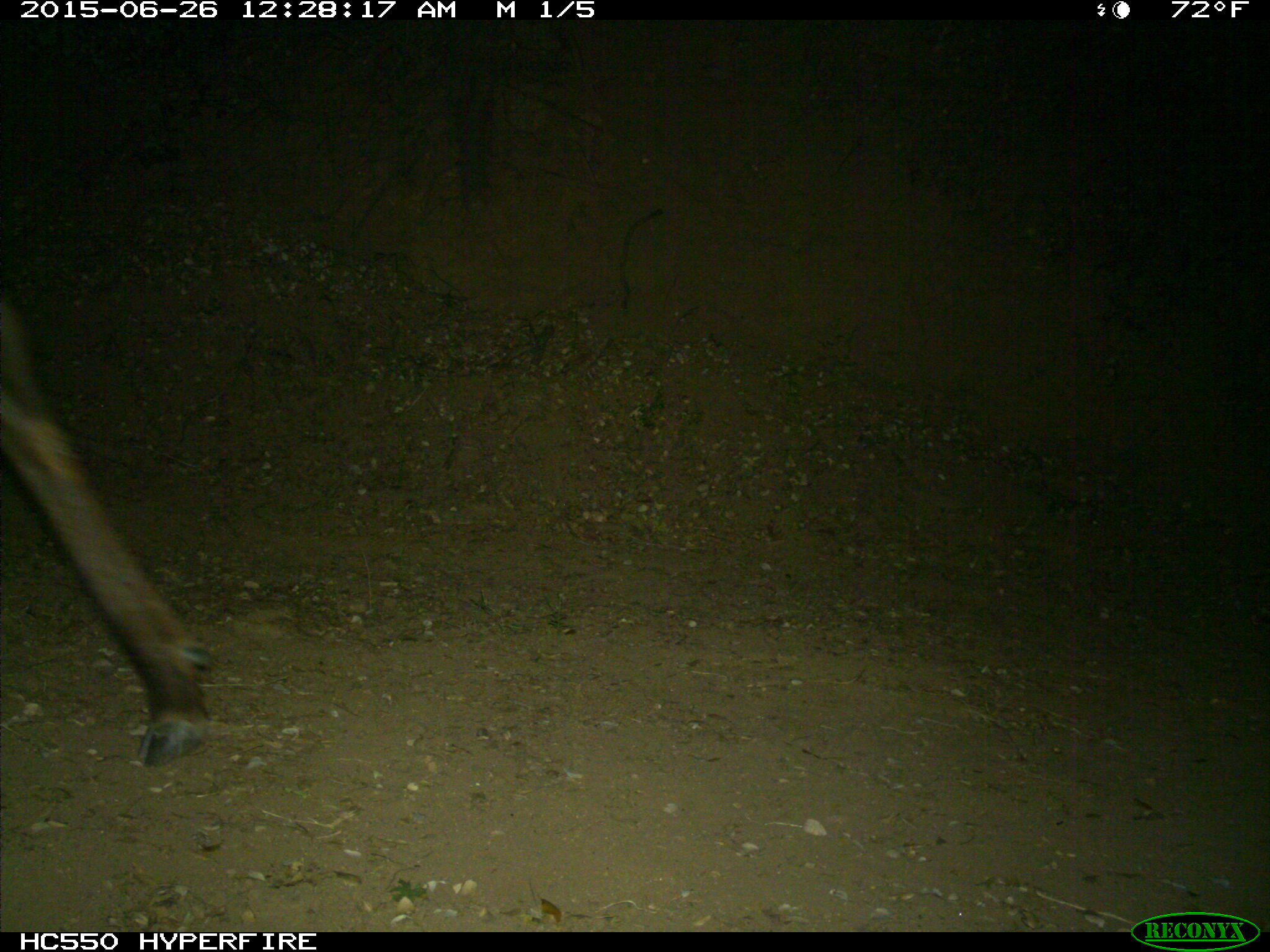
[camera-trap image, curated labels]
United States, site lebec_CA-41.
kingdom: Animalia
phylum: Chordata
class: Mammalia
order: Artiodactyla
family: Cervidae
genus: Cervus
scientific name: Cervus canadensis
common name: elk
Cervus canadensis (elk).